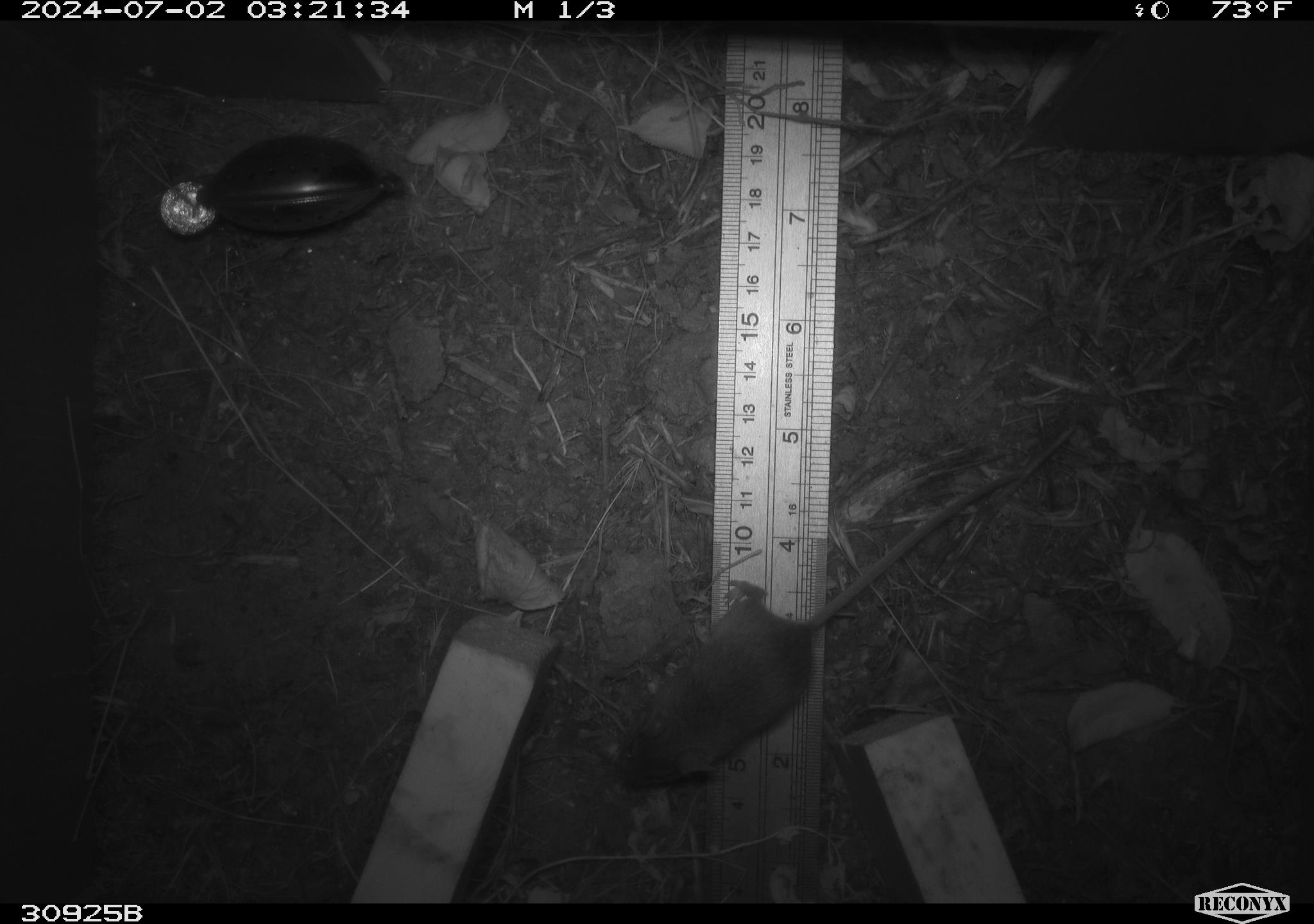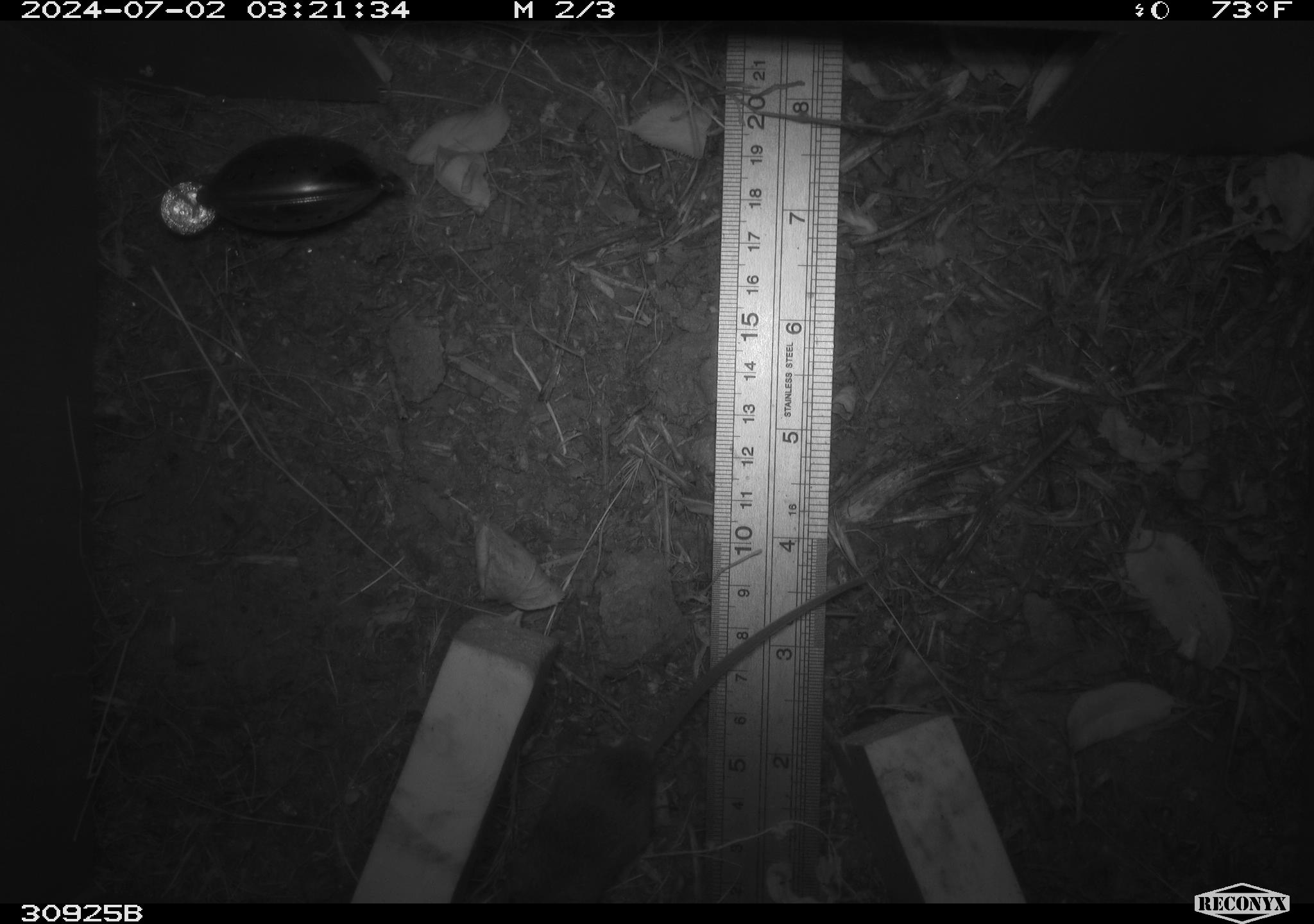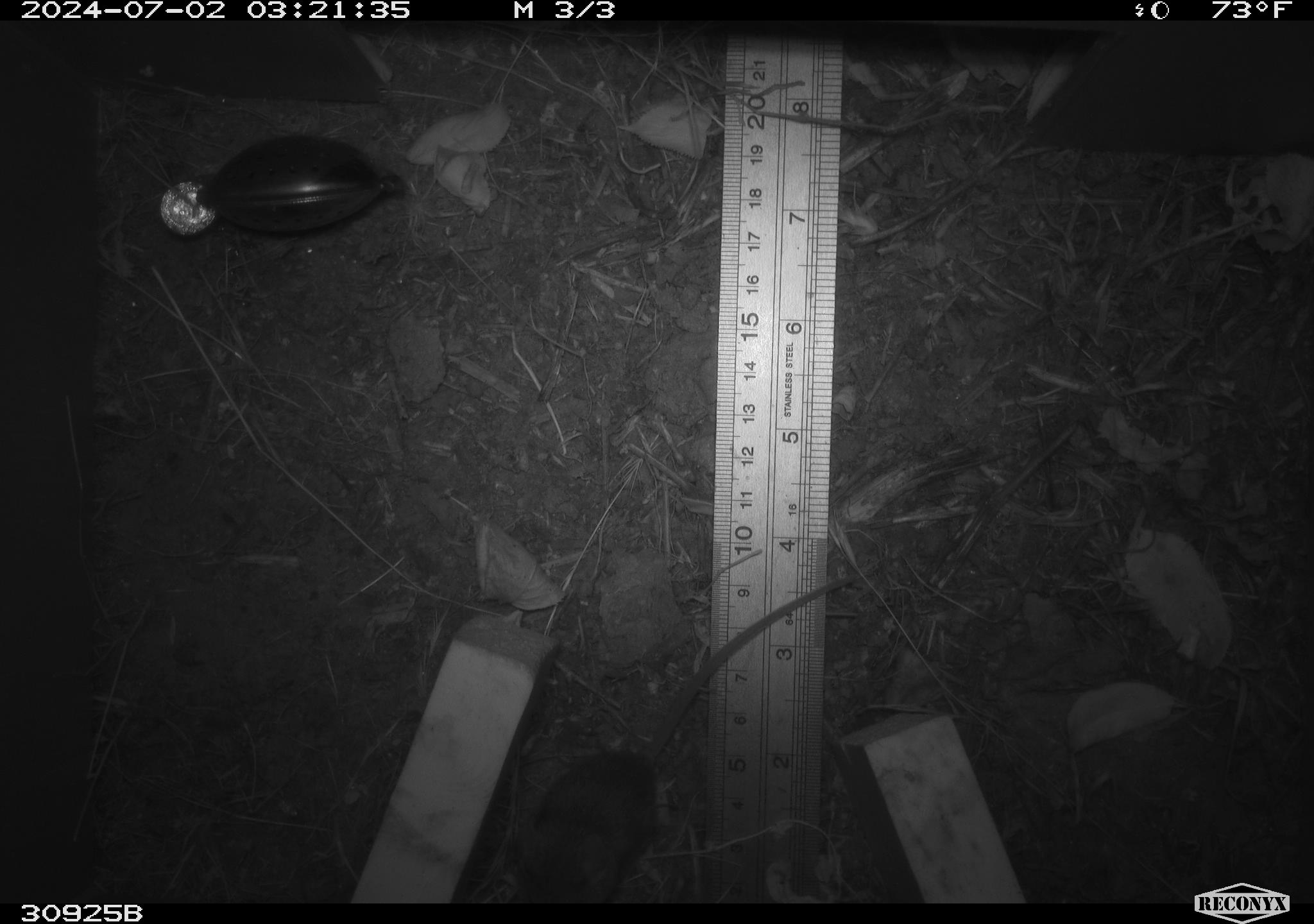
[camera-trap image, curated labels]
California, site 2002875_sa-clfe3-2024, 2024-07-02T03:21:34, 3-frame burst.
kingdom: Animalia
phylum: Chordata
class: Mammalia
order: Rodentia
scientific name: Rodentia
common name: mouse species